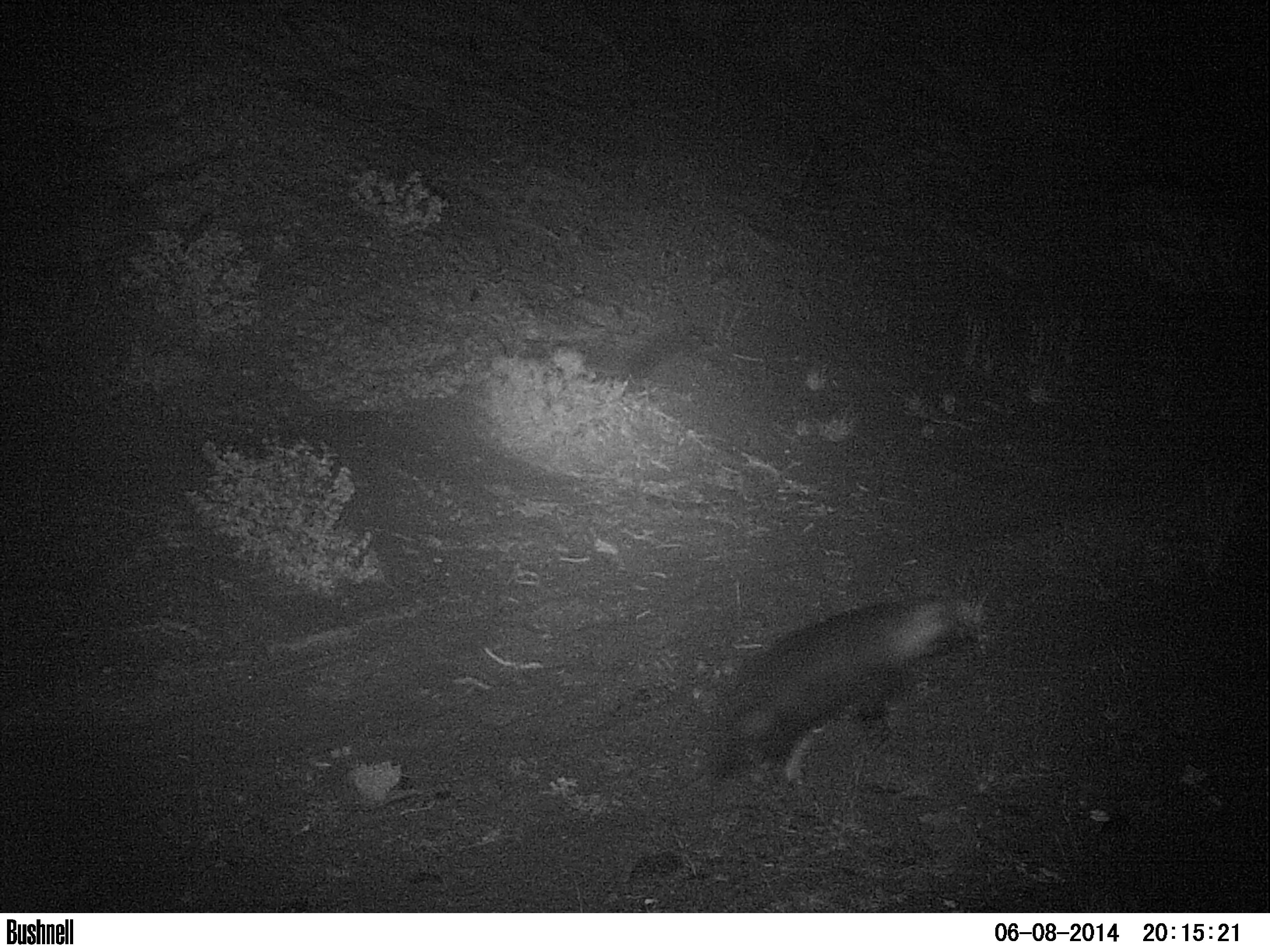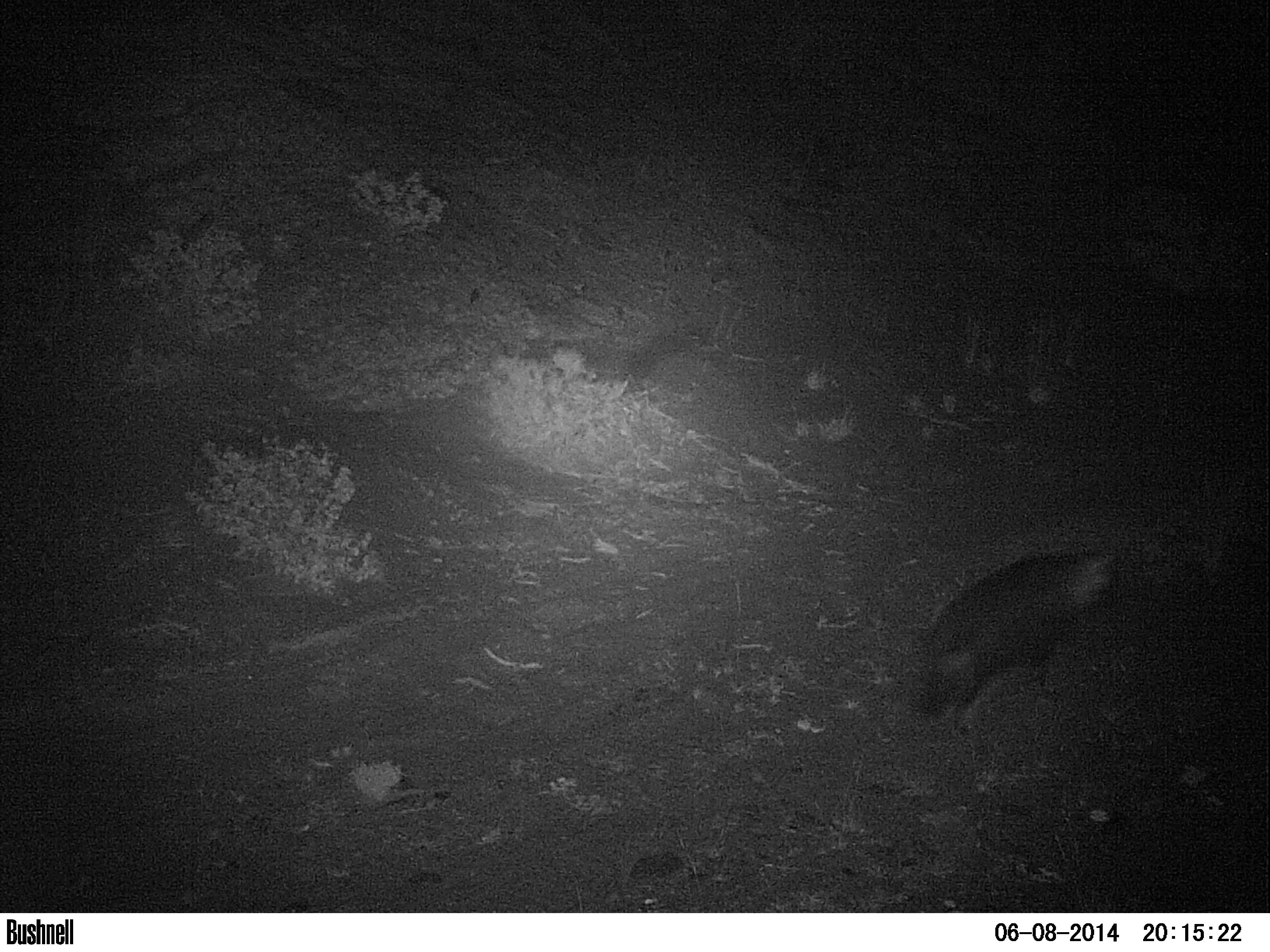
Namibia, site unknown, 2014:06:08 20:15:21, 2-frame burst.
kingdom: Animalia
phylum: Chordata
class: Mammalia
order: Carnivora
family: Hyaenidae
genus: Parahyaena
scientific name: Parahyaena brunnea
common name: brown hyena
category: hyaena brunnea